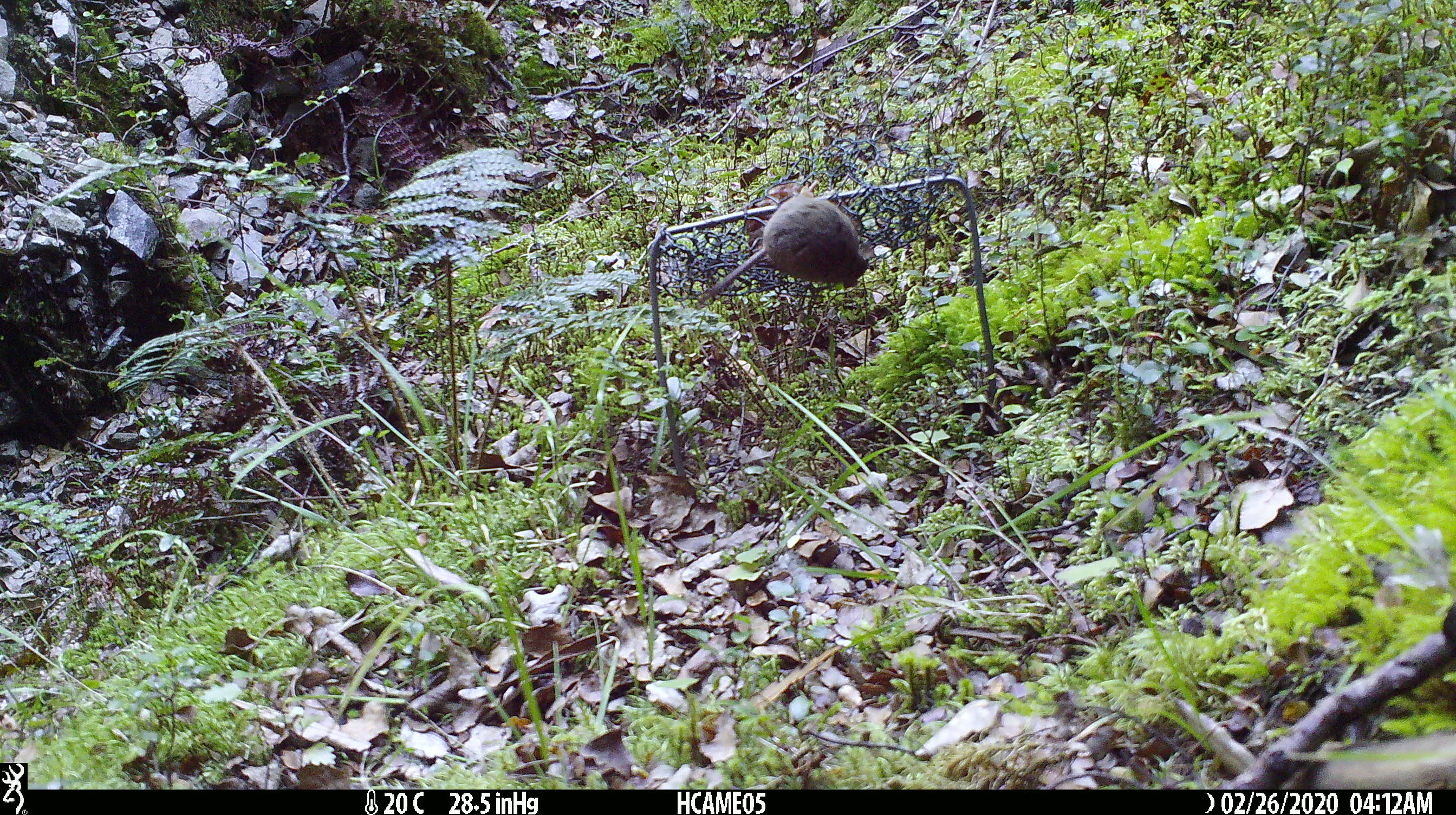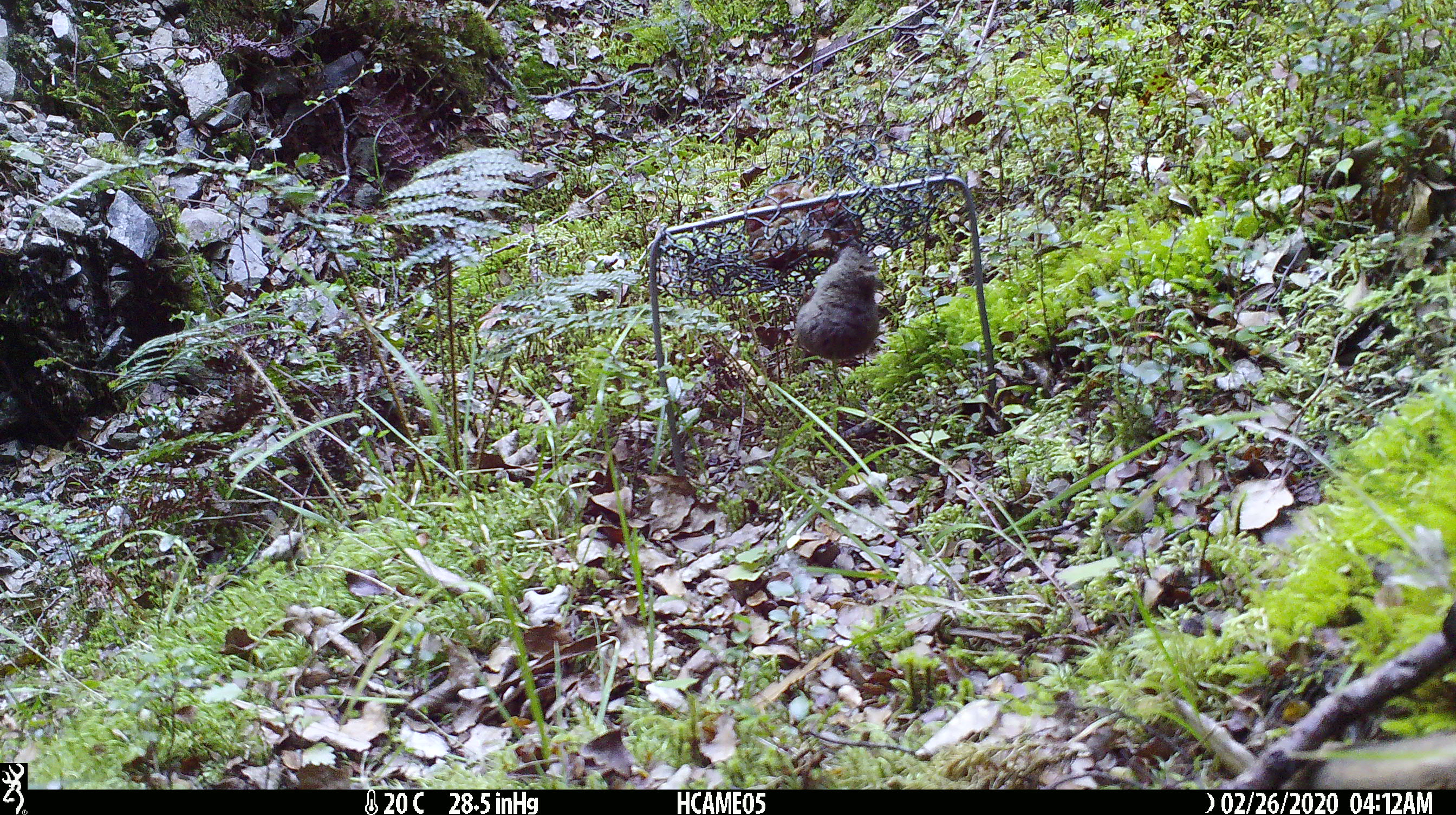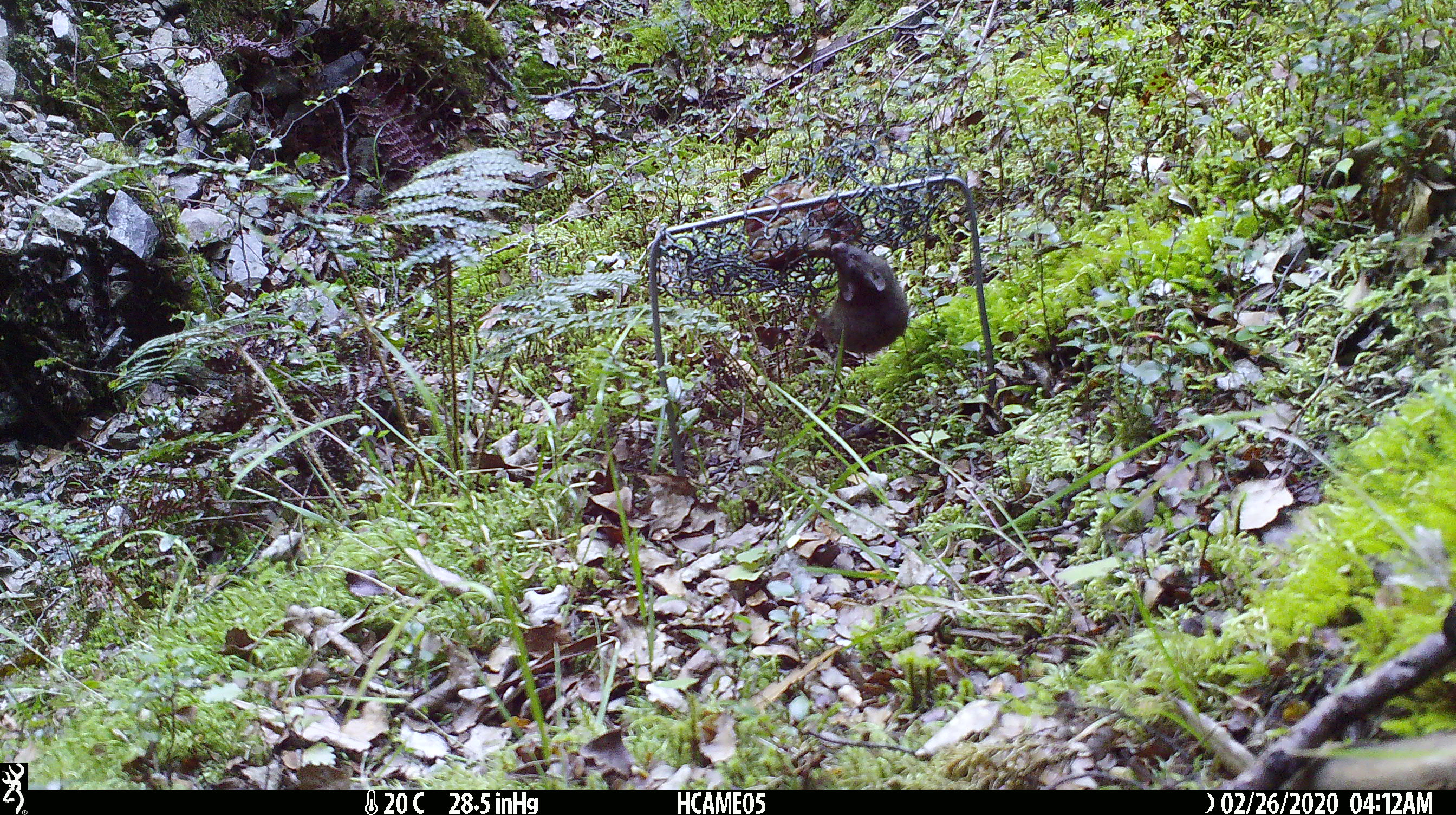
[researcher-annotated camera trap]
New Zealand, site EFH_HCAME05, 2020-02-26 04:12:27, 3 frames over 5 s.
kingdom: Animalia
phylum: Chordata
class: Mammalia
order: Rodentia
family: Muridae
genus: Mus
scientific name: Mus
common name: mouse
Mouse (Mus).